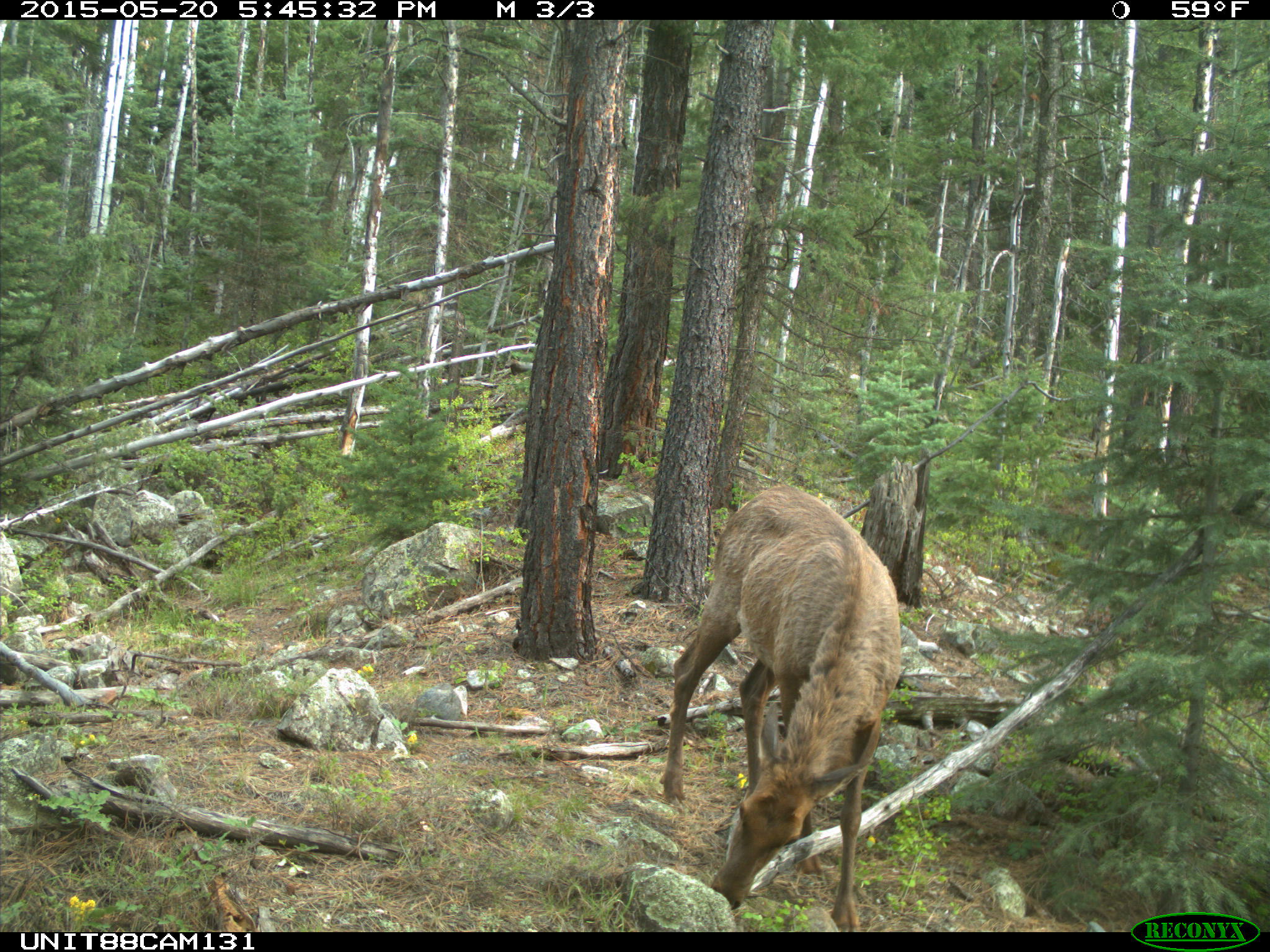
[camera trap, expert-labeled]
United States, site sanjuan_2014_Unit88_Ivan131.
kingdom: Animalia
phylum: Chordata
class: Mammalia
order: Artiodactyla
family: Cervidae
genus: Cervus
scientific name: Cervus elaphus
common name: red deer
Cervus elaphus (red deer).